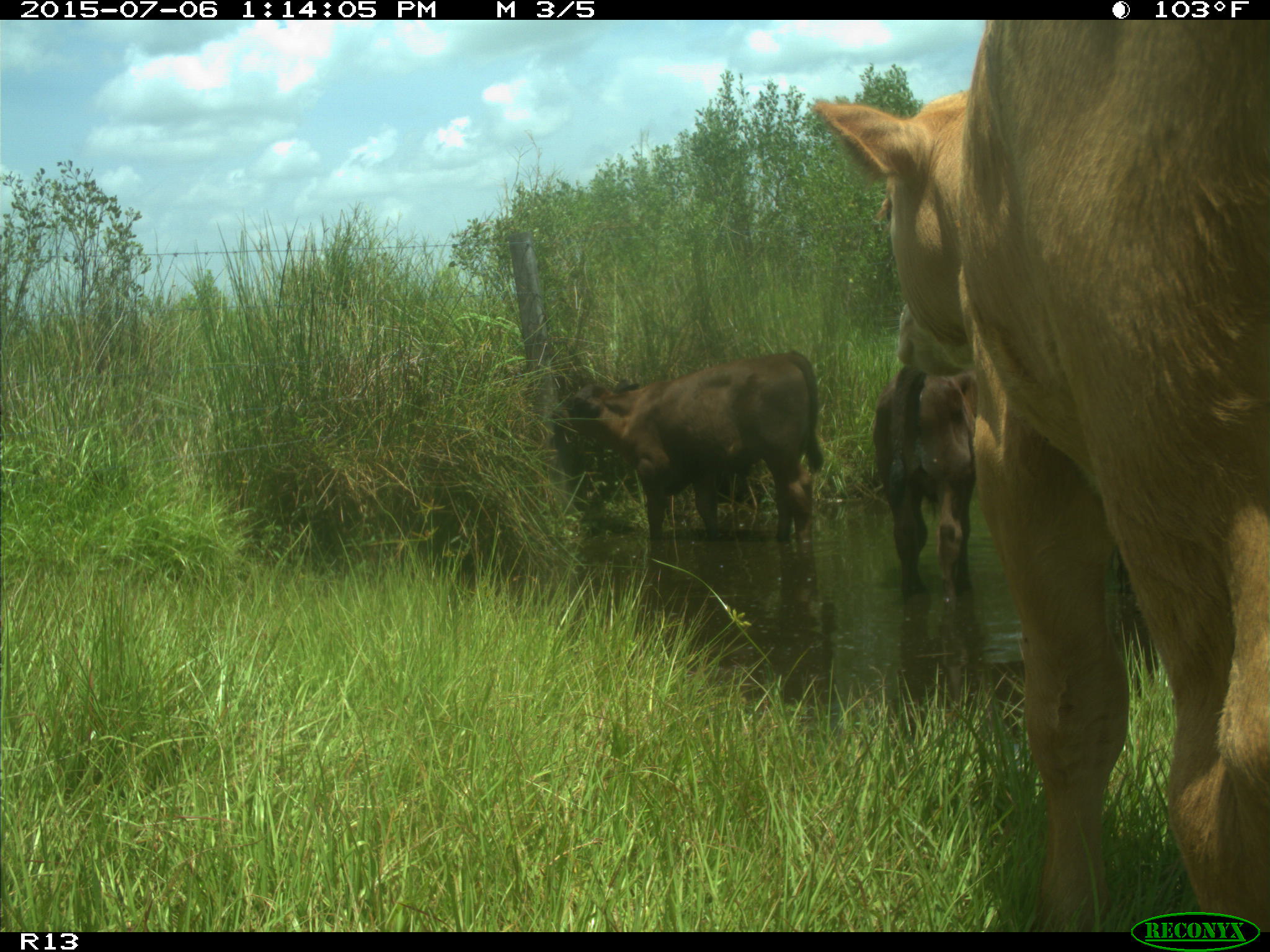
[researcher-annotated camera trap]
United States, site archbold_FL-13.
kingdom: Animalia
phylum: Chordata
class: Mammalia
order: Artiodactyla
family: Bovidae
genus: Bos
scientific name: Bos taurus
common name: domestic cow